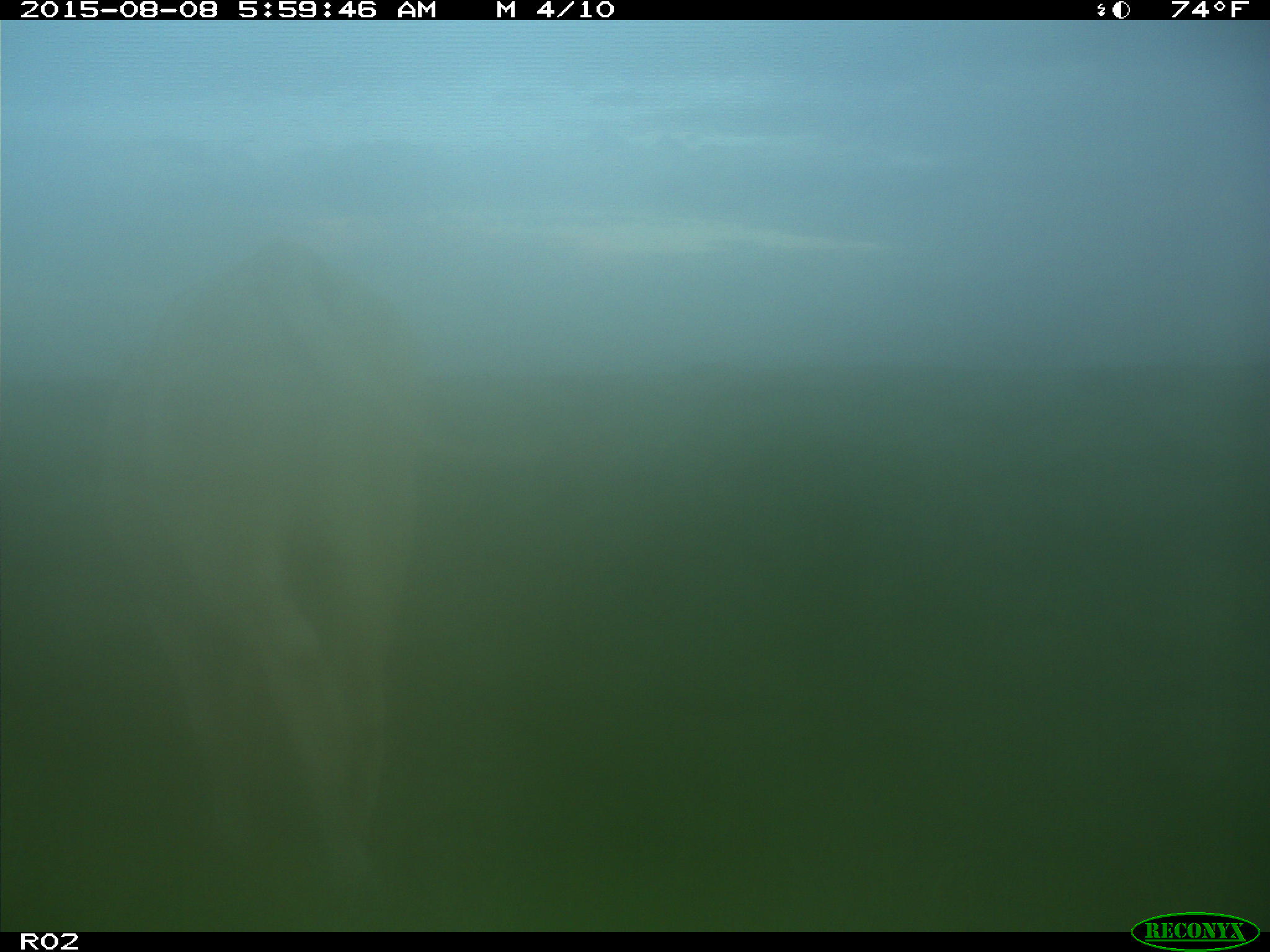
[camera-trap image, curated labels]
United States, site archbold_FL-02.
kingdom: Animalia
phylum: Chordata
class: Mammalia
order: Artiodactyla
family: Bovidae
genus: Bos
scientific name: Bos taurus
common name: domestic cow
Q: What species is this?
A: Bos taurus (domestic cow).